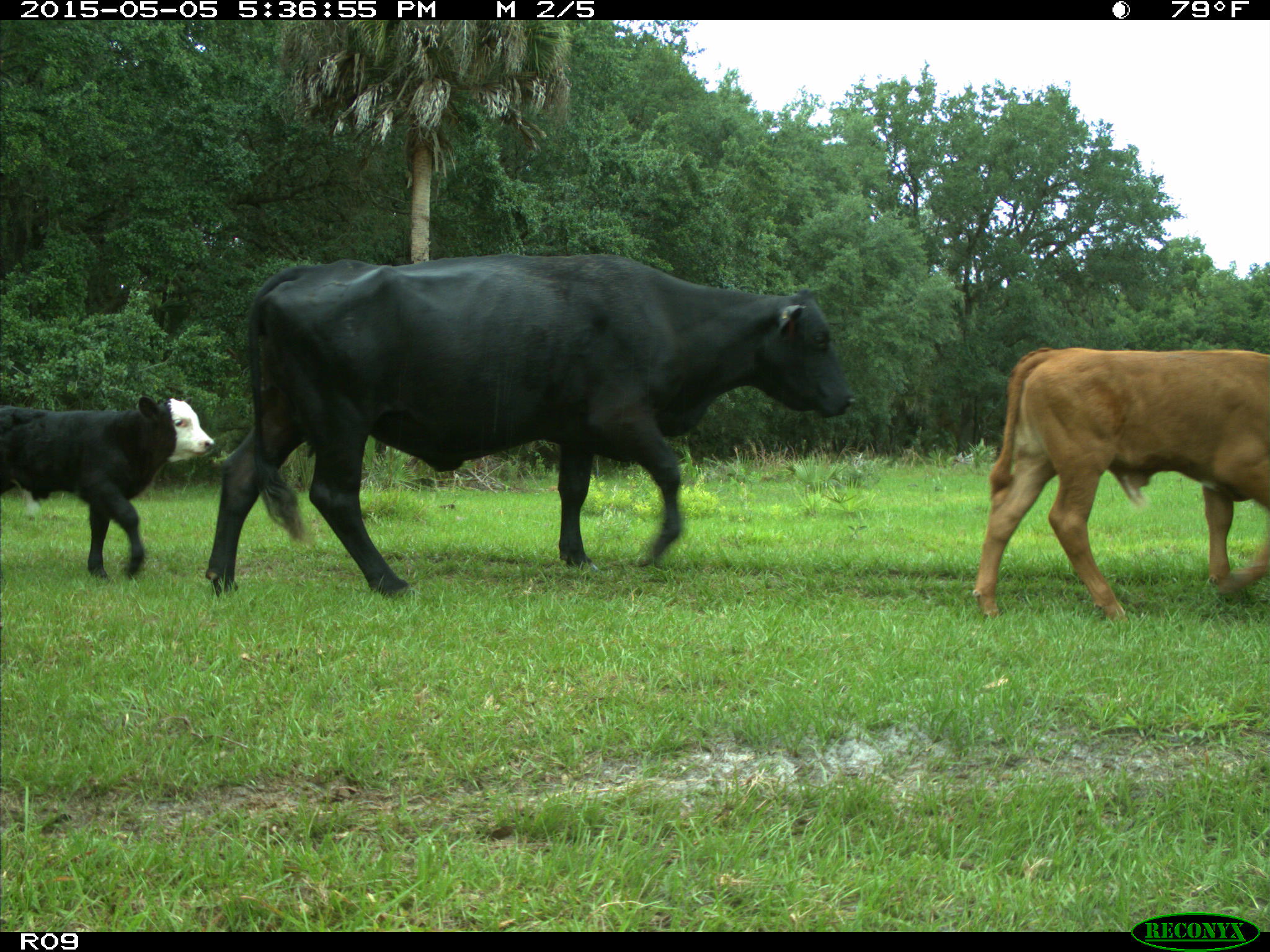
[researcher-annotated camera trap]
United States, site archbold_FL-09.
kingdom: Animalia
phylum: Chordata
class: Mammalia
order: Artiodactyla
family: Bovidae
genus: Bos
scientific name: Bos taurus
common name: domestic cow